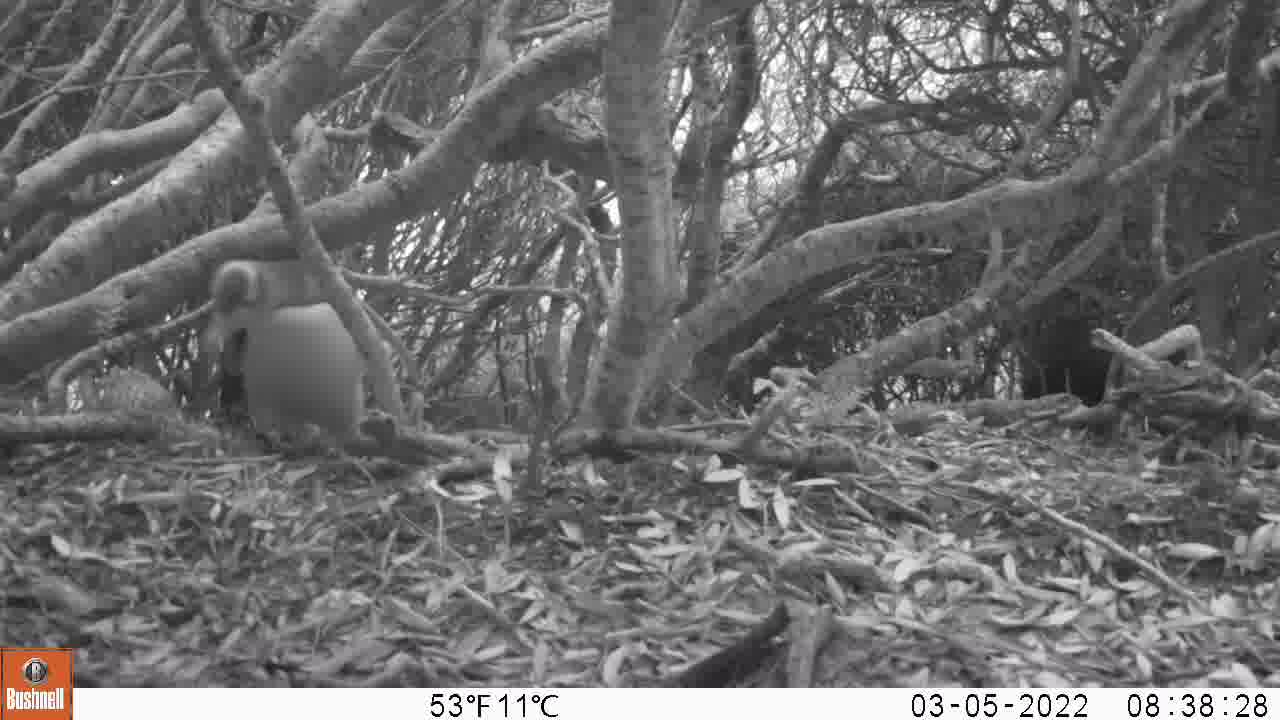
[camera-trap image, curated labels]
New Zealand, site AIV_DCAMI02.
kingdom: Animalia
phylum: Chordata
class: Aves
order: Sphenisciformes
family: Spheniscidae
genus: Megadyptes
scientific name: Megadyptes antipodes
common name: yellow-eyed penguin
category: yellow eyed penguin